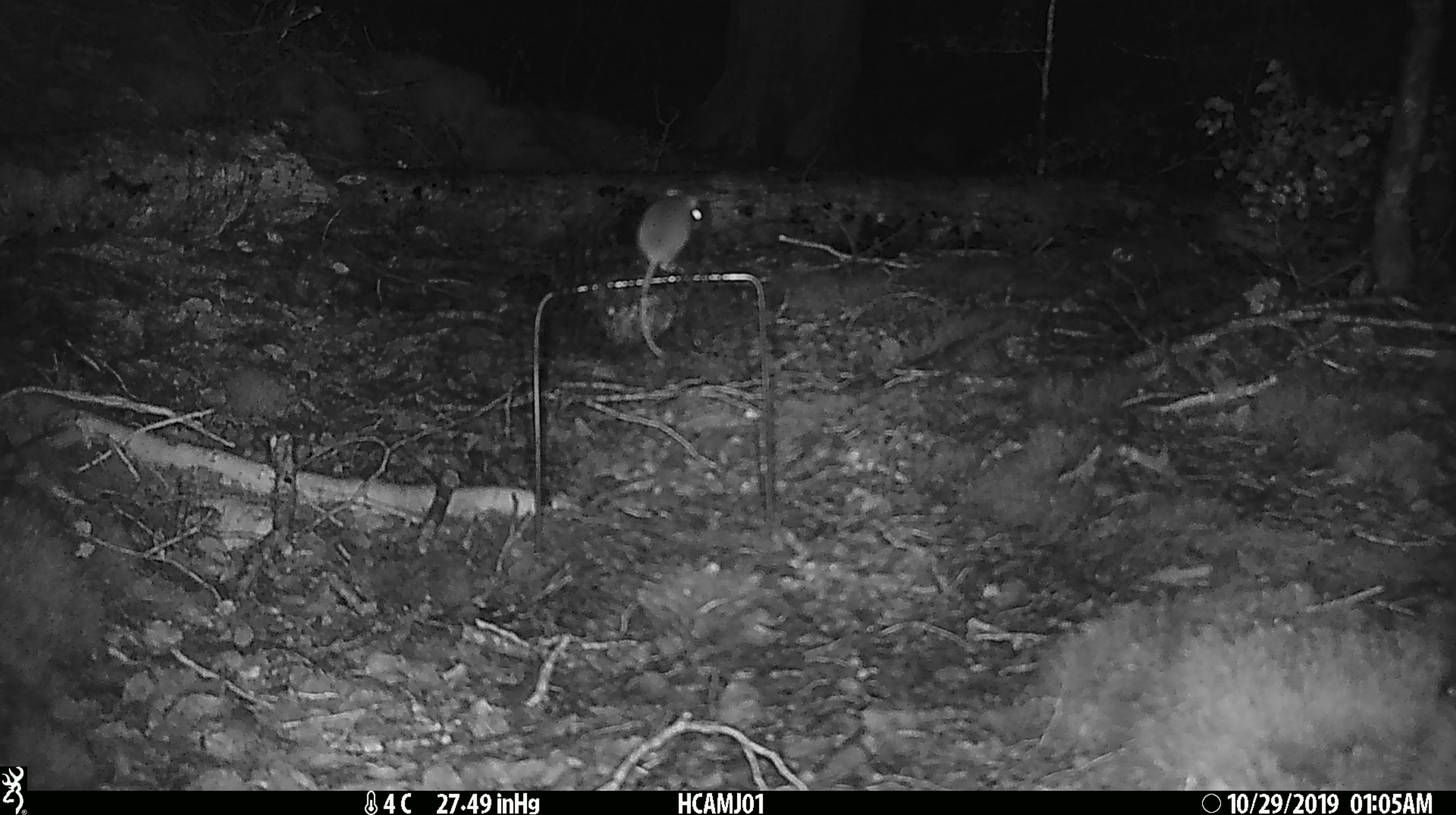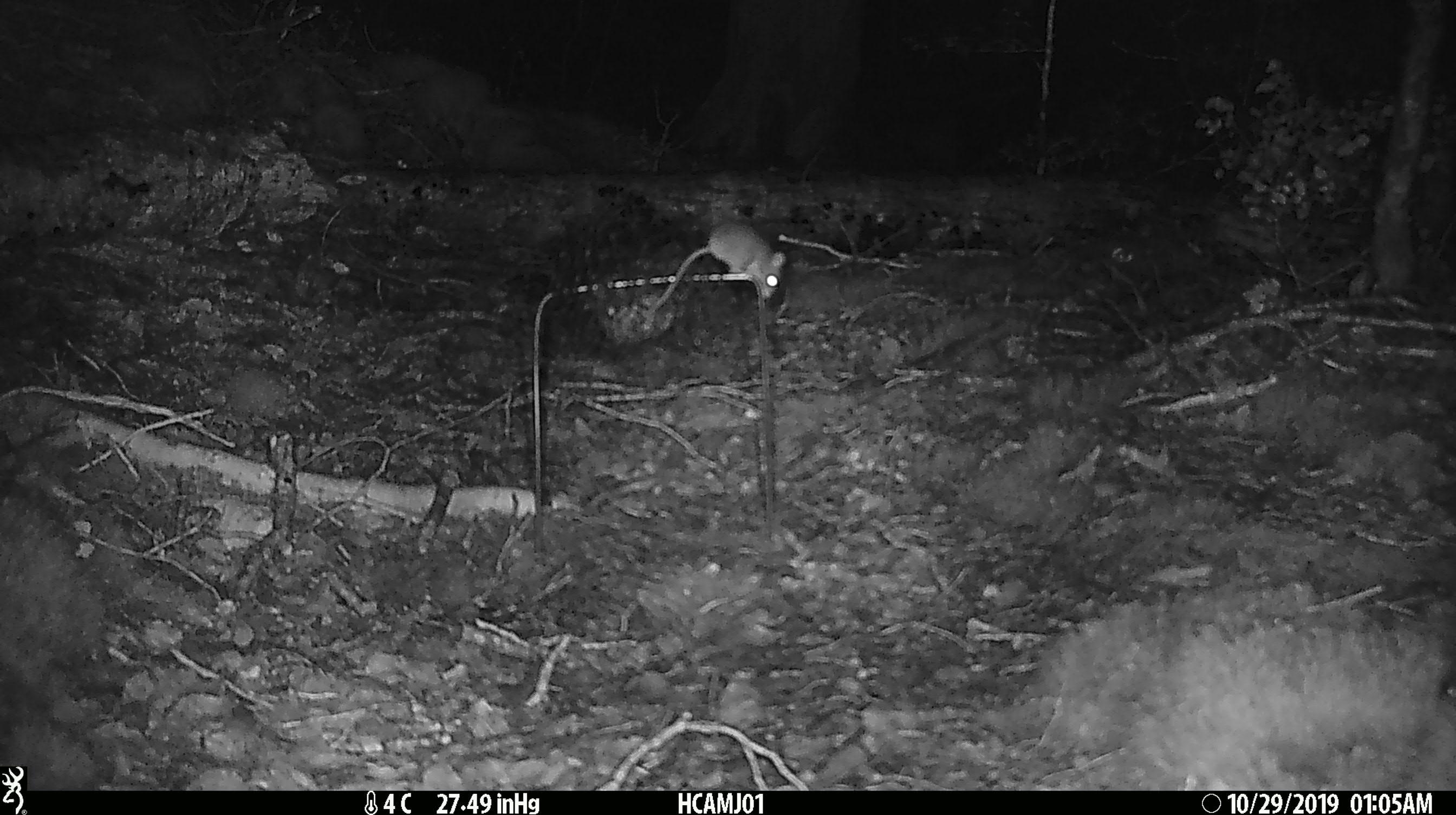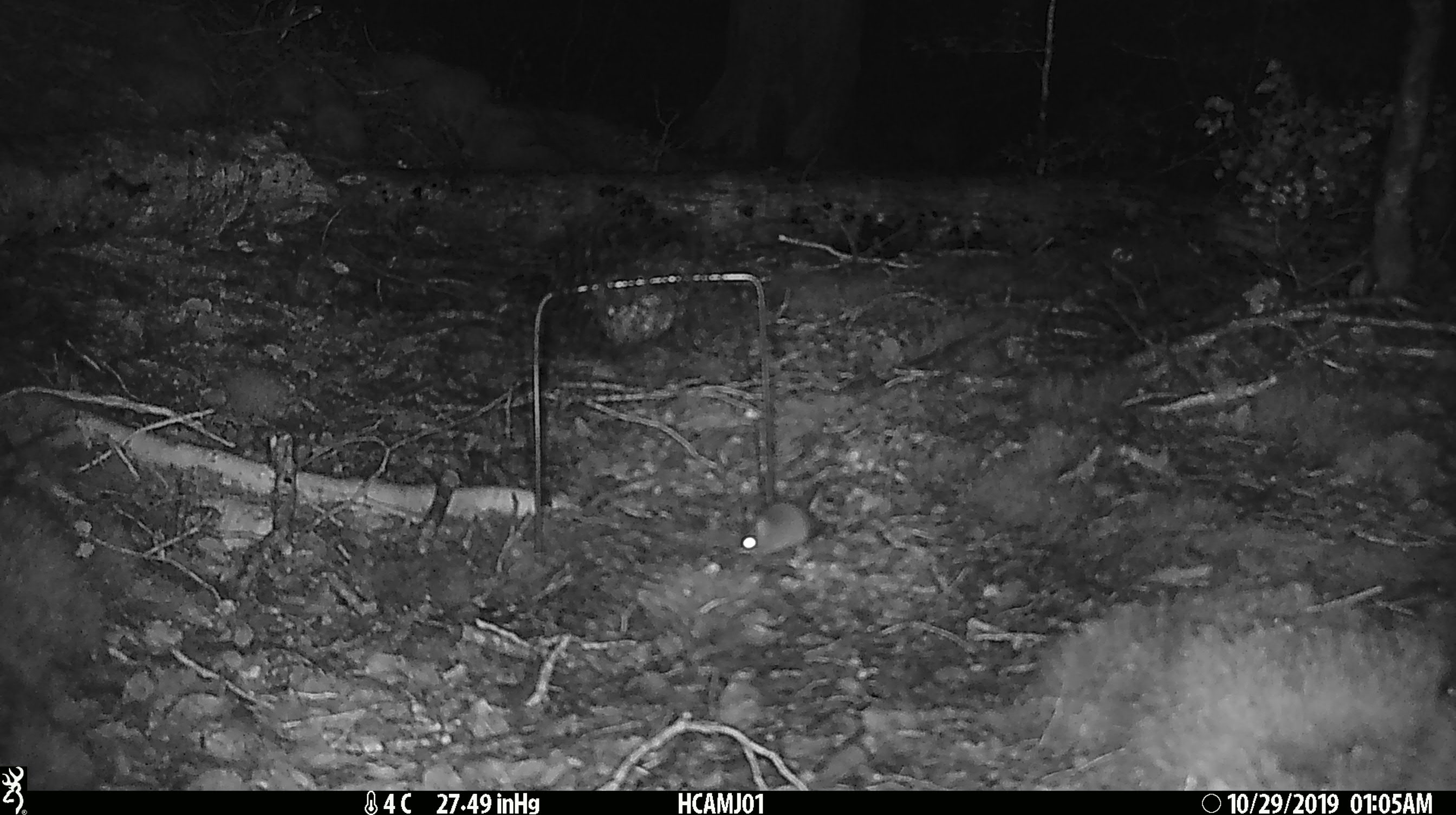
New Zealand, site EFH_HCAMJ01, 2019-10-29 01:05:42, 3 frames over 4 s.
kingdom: Animalia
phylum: Chordata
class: Mammalia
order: Rodentia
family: Muridae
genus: Mus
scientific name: Mus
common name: mouse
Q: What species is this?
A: Mouse (Mus).